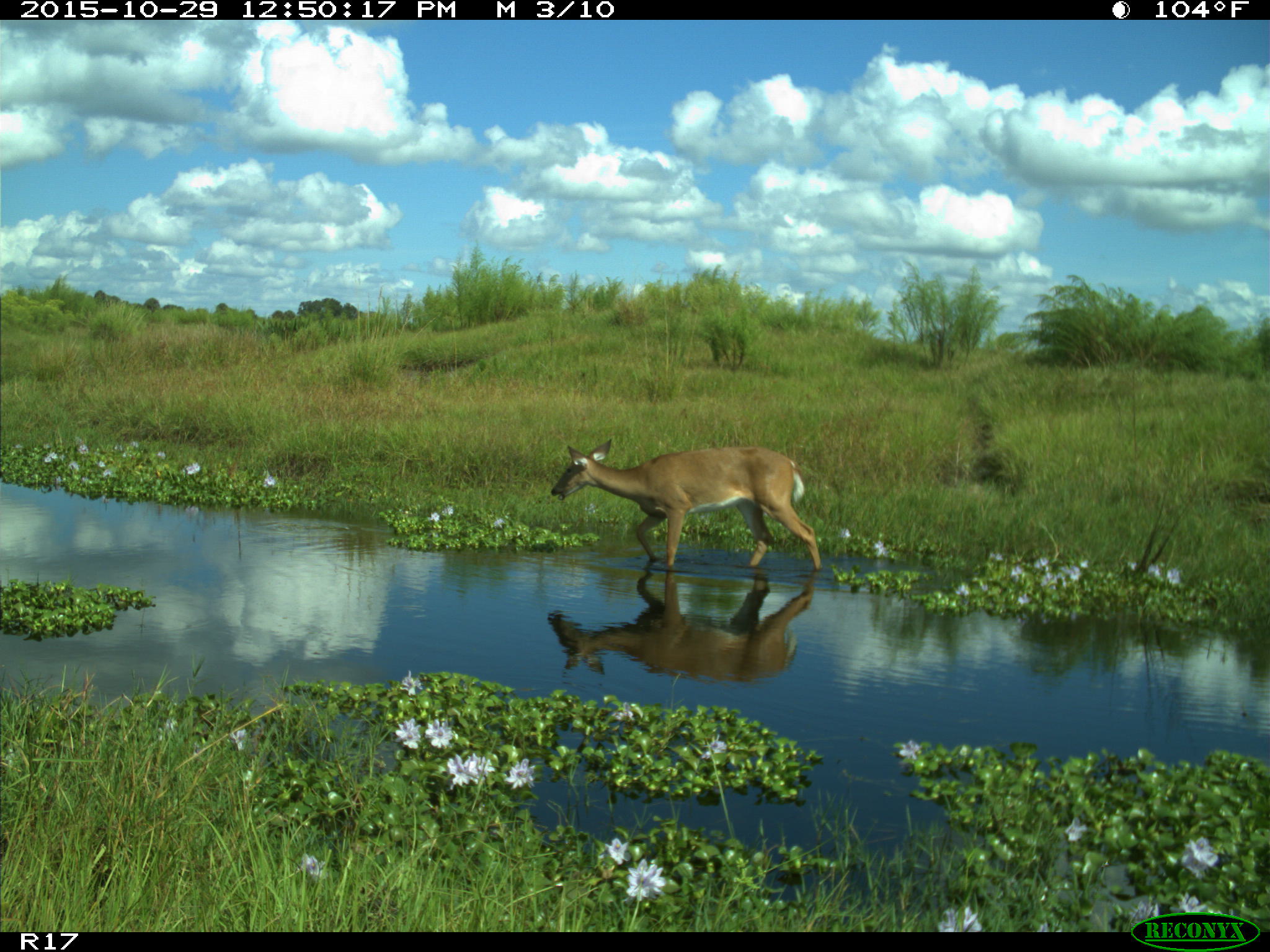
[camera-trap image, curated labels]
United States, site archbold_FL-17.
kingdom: Animalia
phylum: Chordata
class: Mammalia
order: Artiodactyla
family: Cervidae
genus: Odocoileus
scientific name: Odocoileus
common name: deer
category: unidentified deer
Unidentified deer (deer) (Odocoileus).